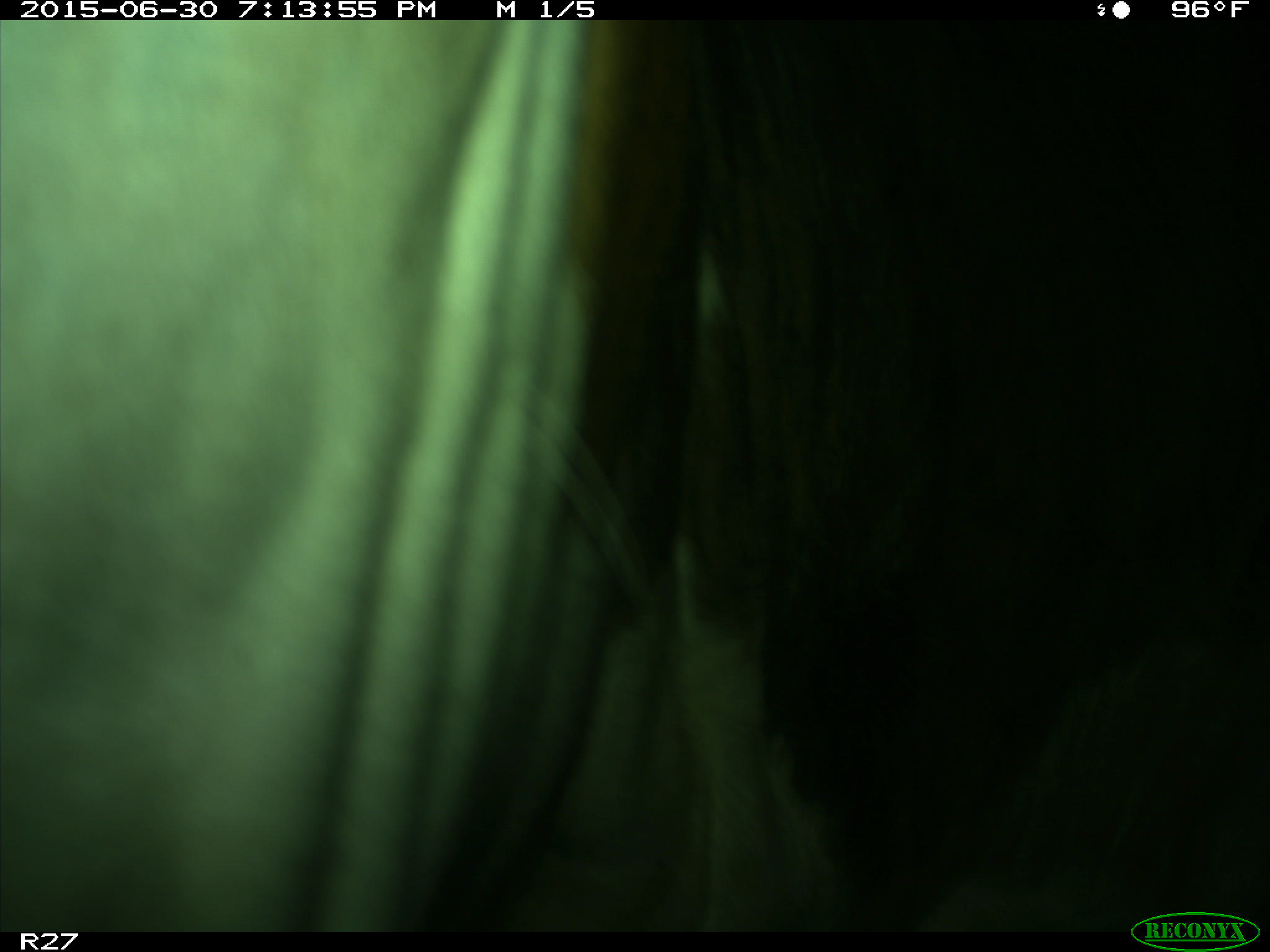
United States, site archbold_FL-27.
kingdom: Animalia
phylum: Chordata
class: Mammalia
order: Artiodactyla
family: Bovidae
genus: Bos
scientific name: Bos taurus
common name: domestic cow